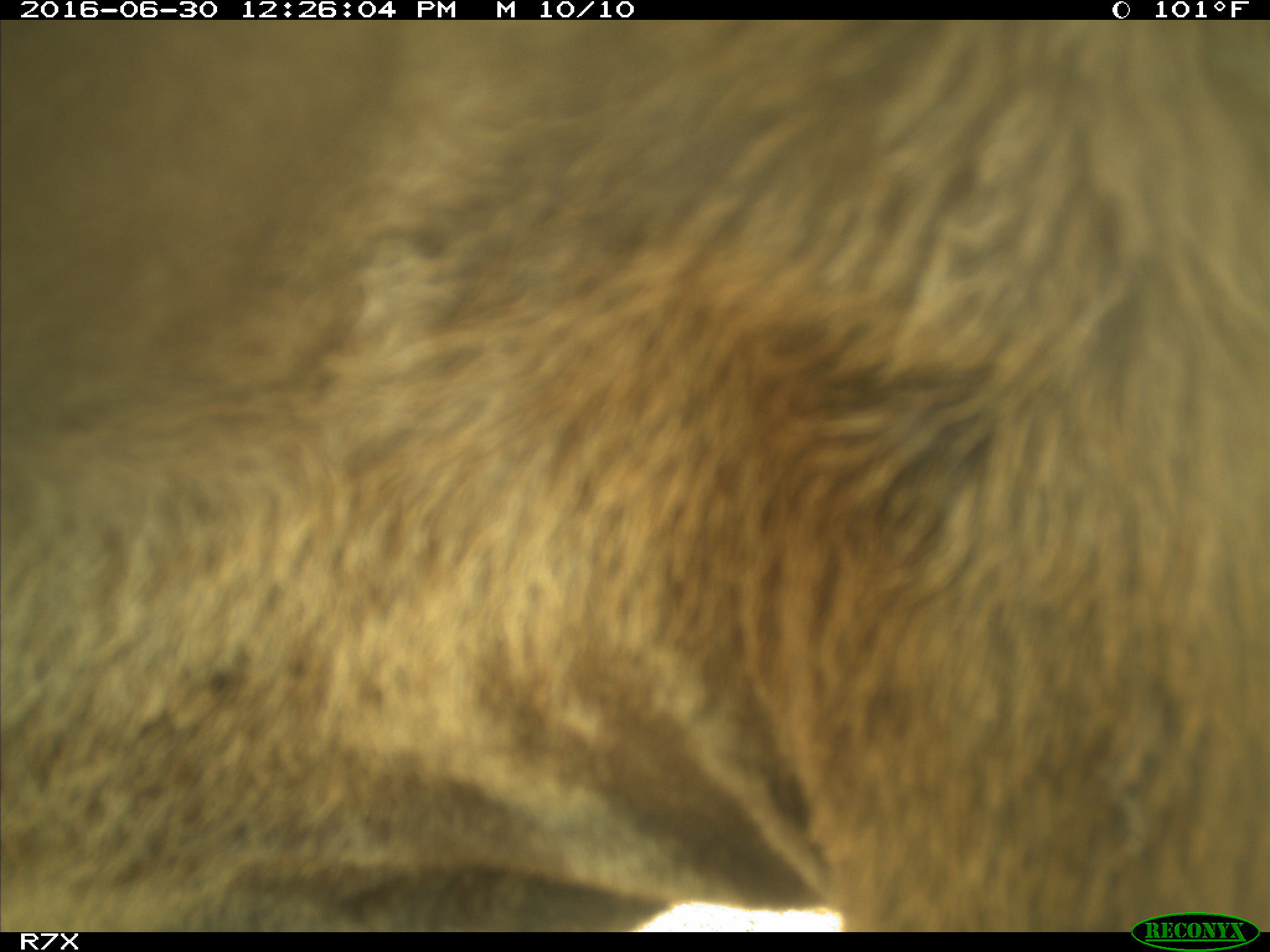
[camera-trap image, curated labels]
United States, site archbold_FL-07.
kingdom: Animalia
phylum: Chordata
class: Mammalia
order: Artiodactyla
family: Bovidae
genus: Bos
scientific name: Bos taurus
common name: domestic cow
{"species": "Bos taurus (domestic cow)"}